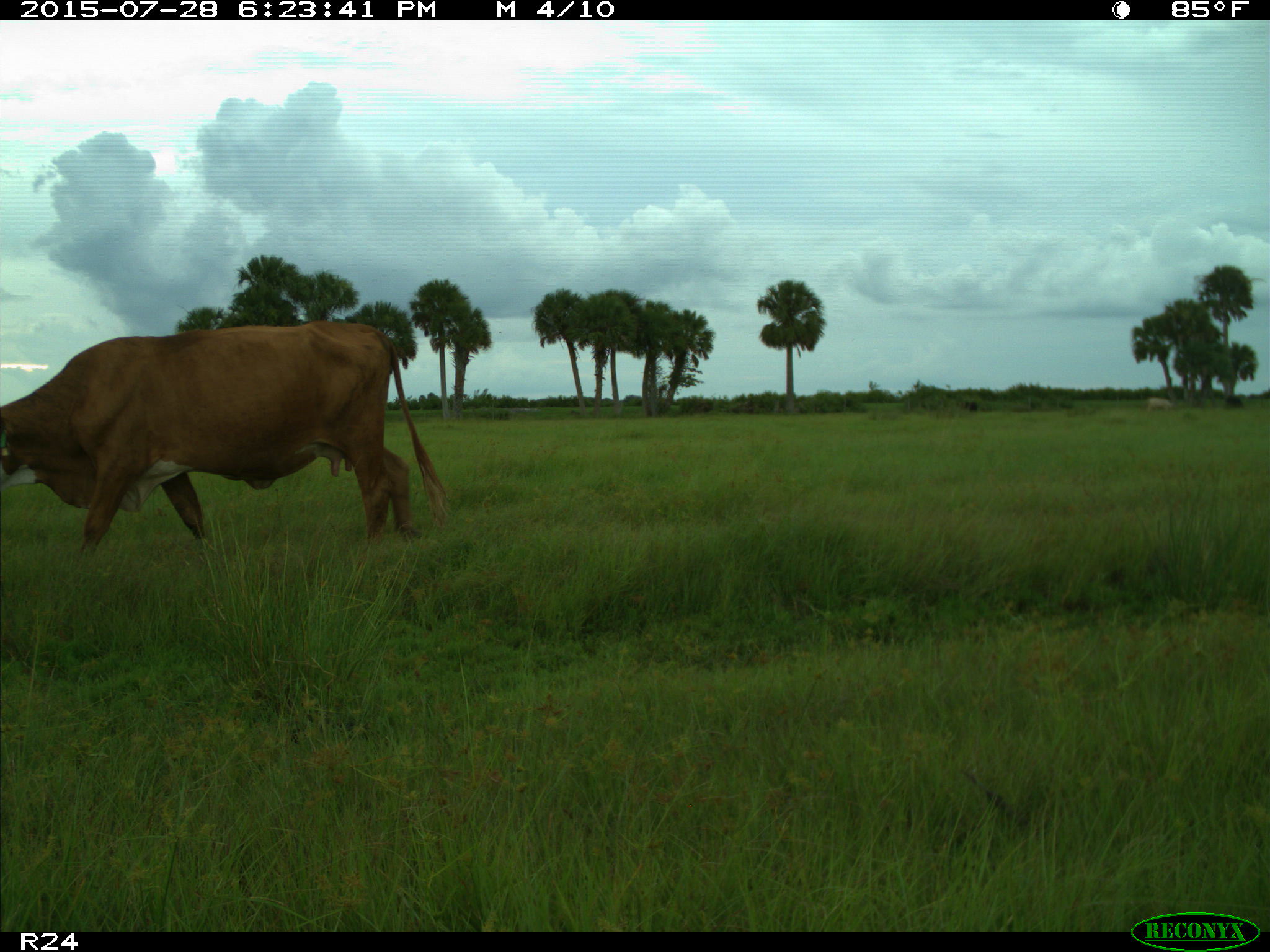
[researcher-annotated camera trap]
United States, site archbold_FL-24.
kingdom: Animalia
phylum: Chordata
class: Mammalia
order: Artiodactyla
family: Bovidae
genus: Bos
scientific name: Bos taurus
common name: domestic cow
Bos taurus (domestic cow).